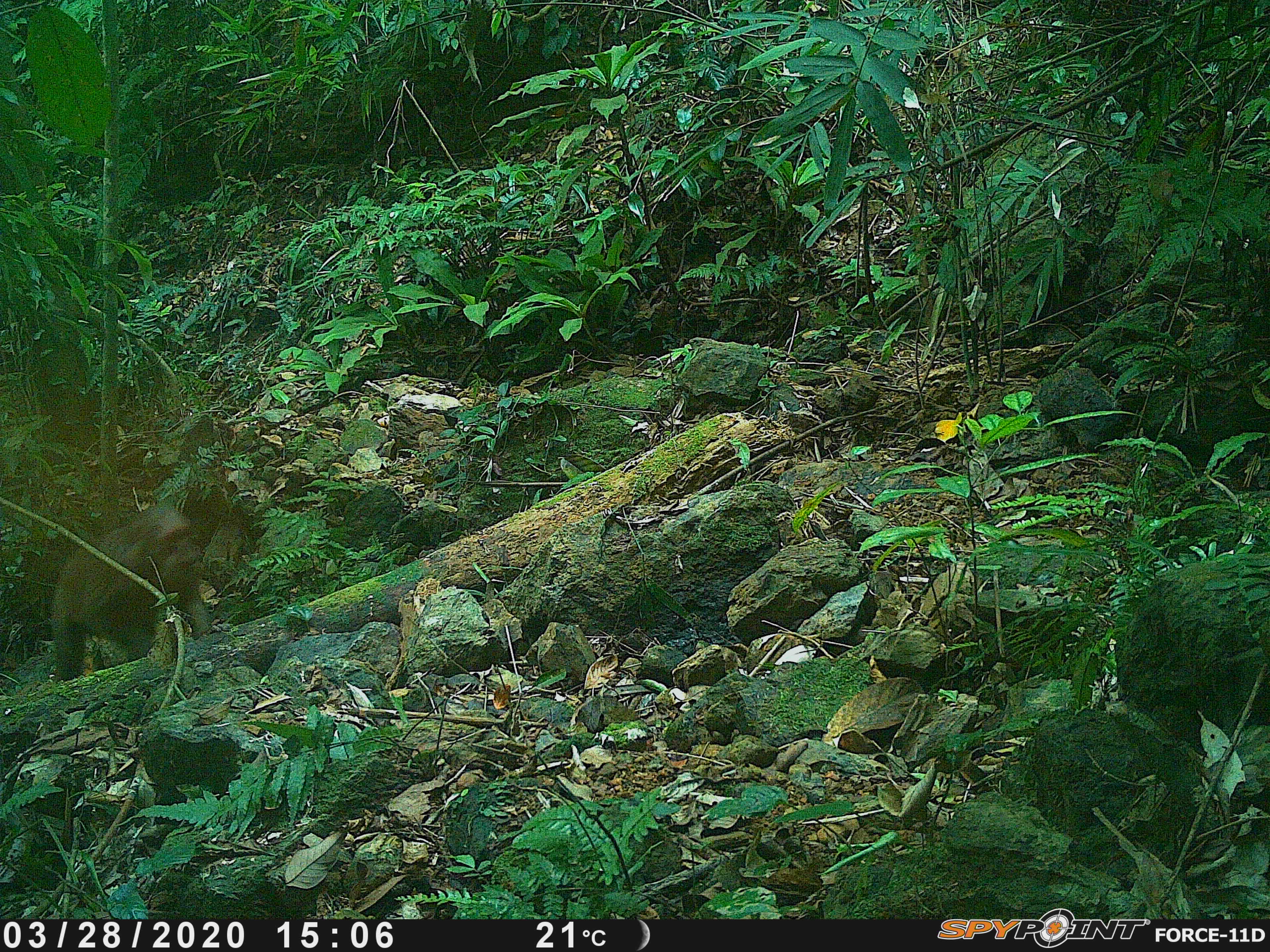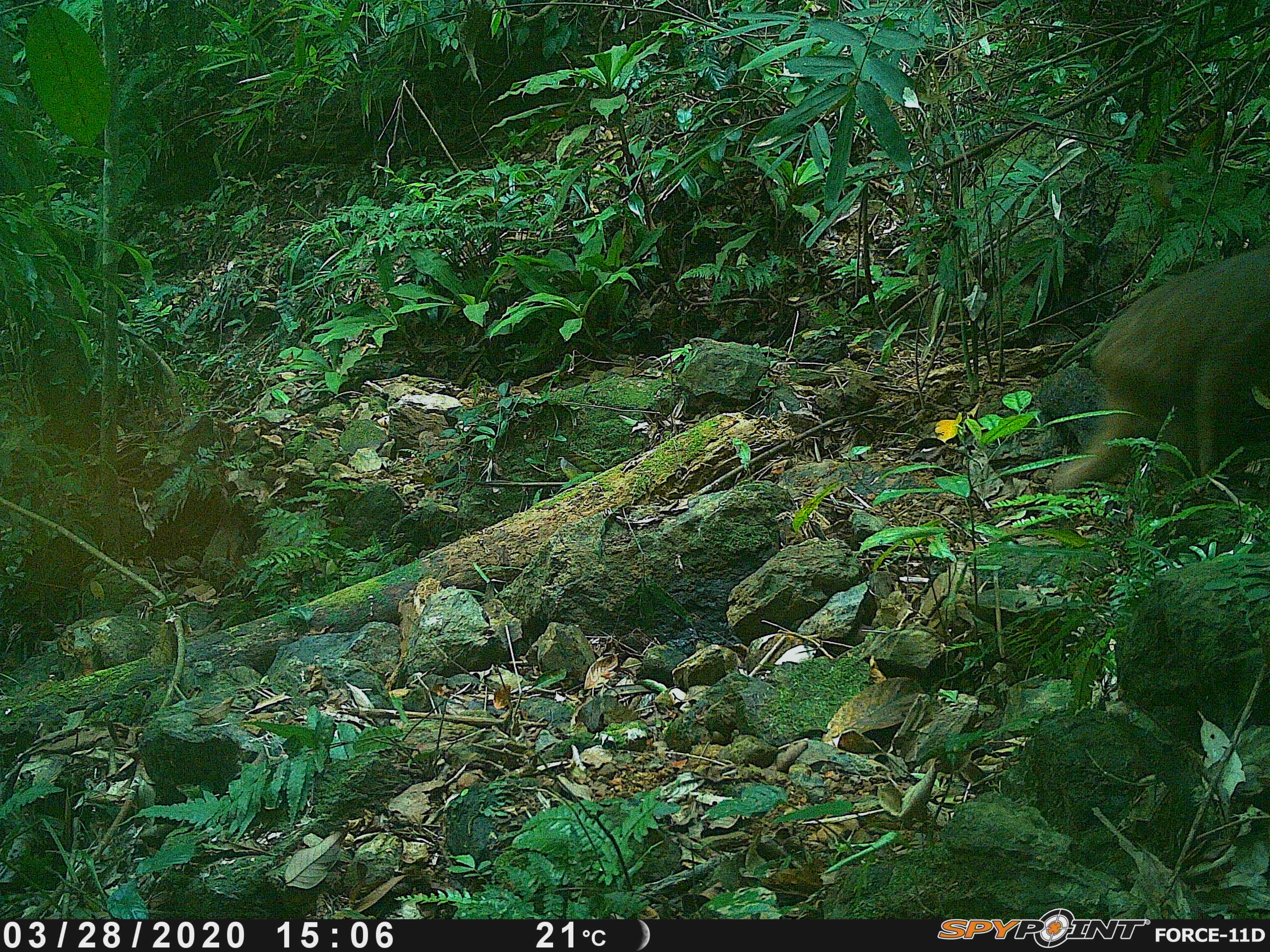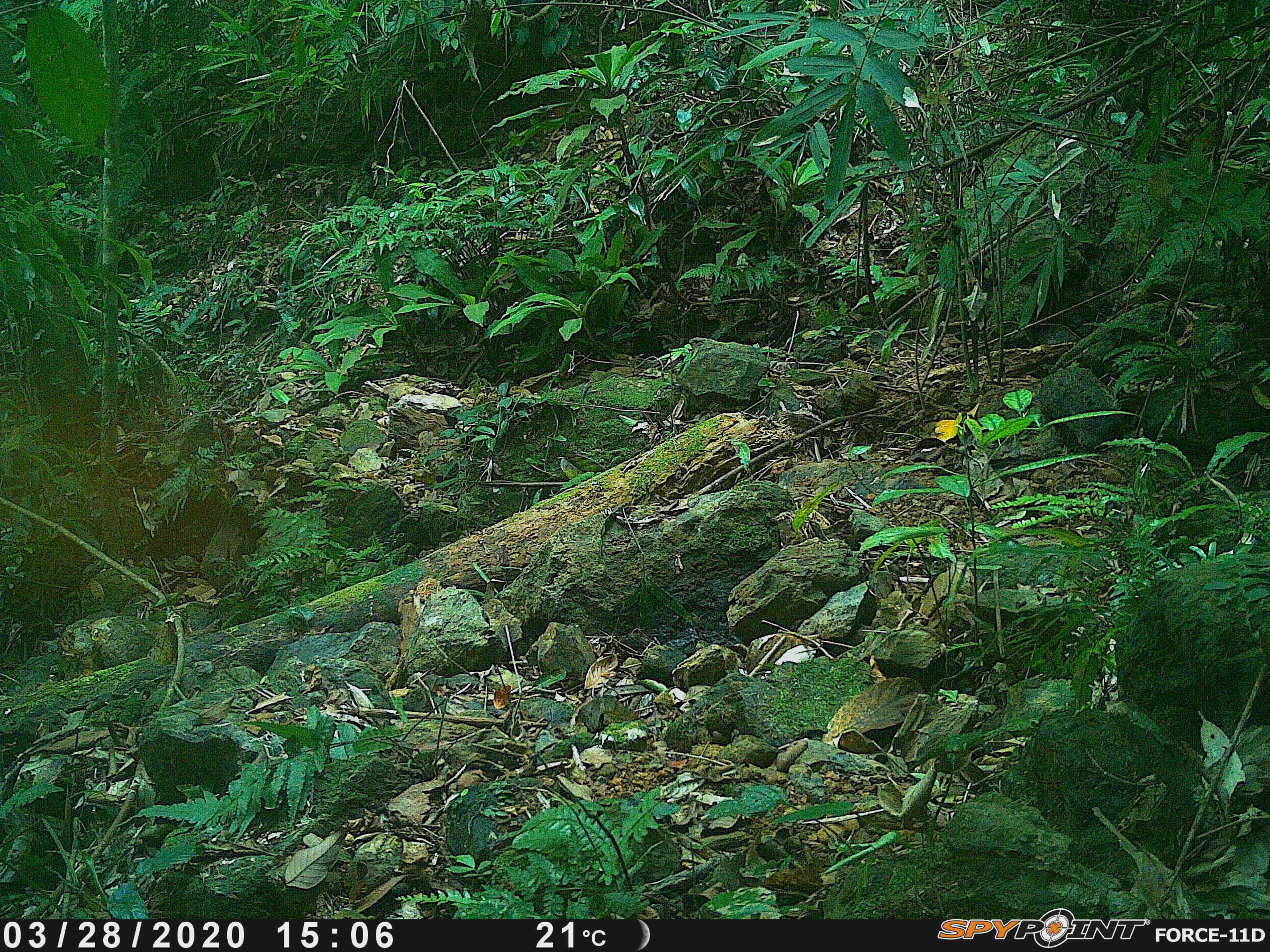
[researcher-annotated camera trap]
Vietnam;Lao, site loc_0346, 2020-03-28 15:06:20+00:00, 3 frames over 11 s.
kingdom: Animalia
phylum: Chordata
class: Mammalia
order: Primates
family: Cercopithecidae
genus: Macaca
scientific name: Macaca arctoides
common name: stump-tailed macaque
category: stump tailed macaque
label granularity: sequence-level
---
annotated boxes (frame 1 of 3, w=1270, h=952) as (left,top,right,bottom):
stump tailed macaque: (53,503,209,684)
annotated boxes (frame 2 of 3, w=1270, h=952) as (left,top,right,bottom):
stump tailed macaque: (1051,244,1270,491)